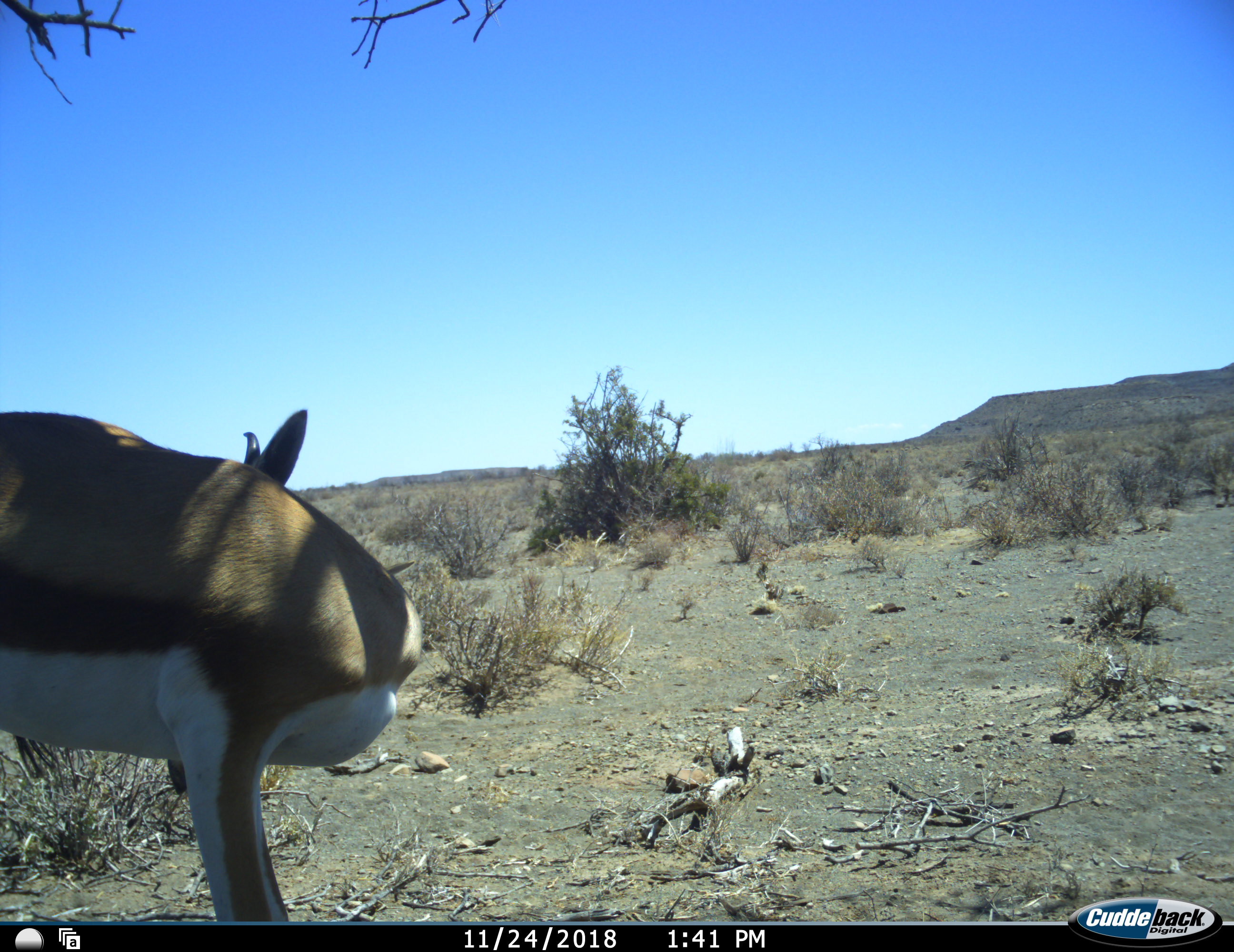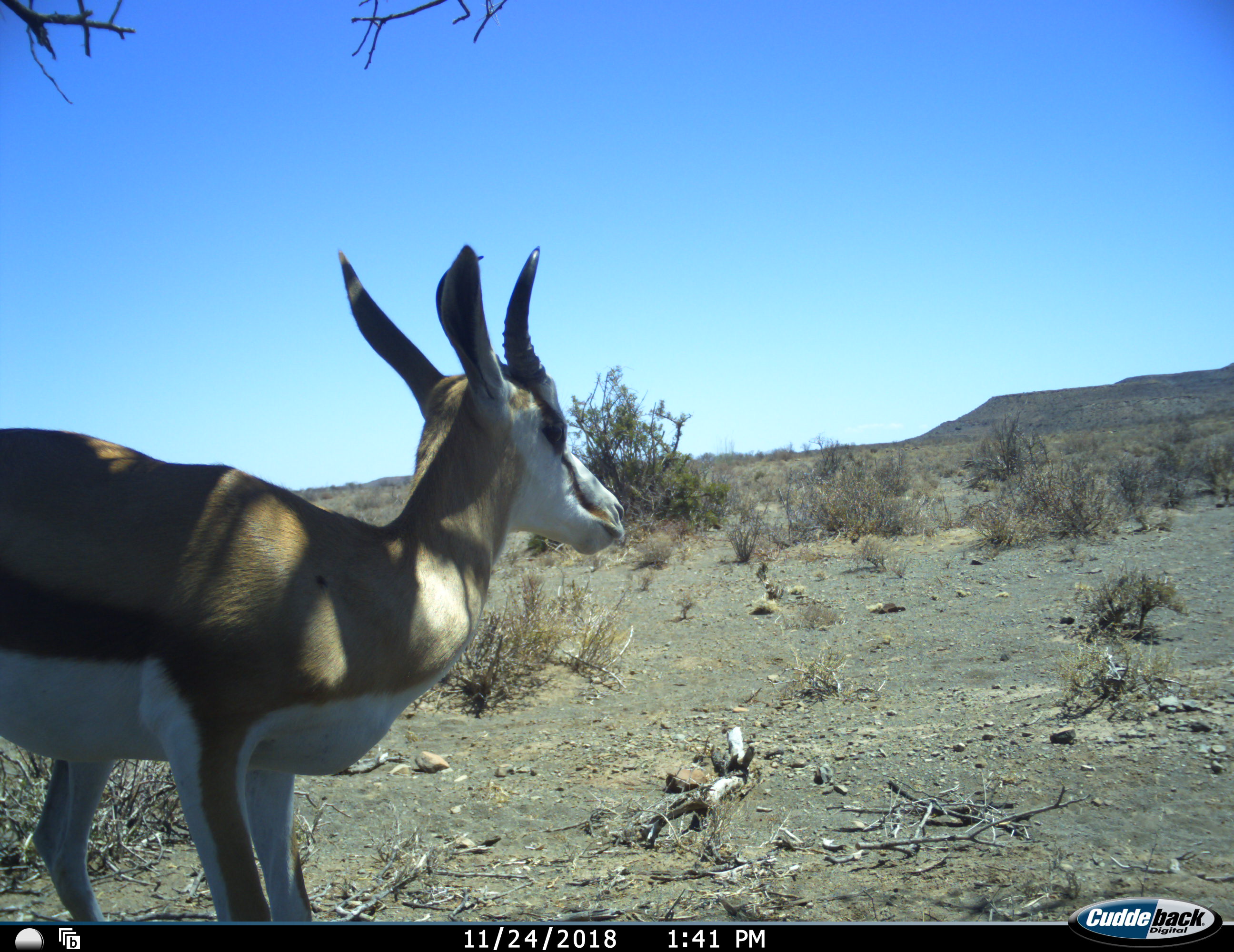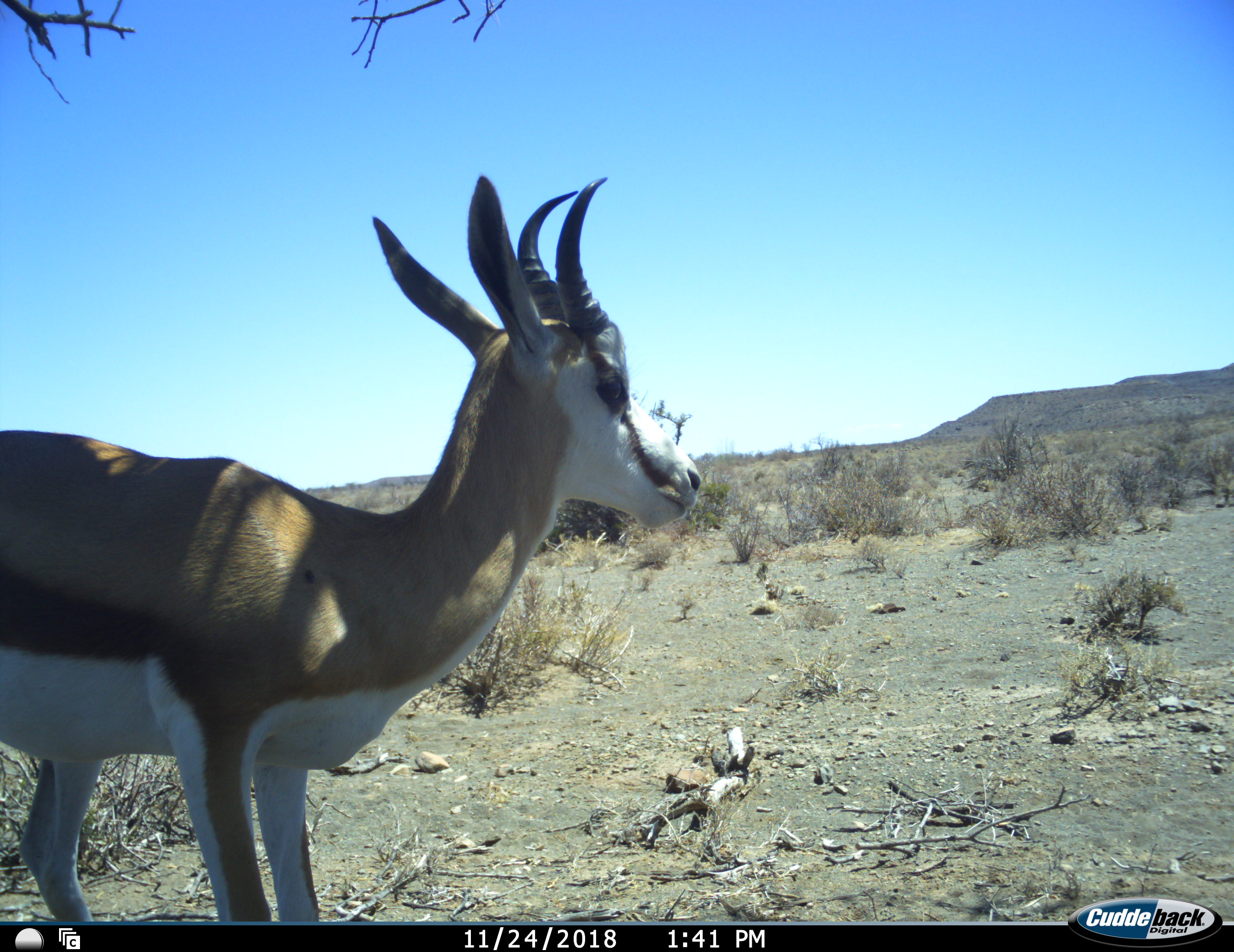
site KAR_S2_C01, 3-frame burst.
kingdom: Animalia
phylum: Chordata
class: Mammalia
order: Artiodactyla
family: Bovidae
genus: Antidorcas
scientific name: Antidorcas marsupialis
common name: springbok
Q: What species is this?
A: Springbok (Antidorcas marsupialis).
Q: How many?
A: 1.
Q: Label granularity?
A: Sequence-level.